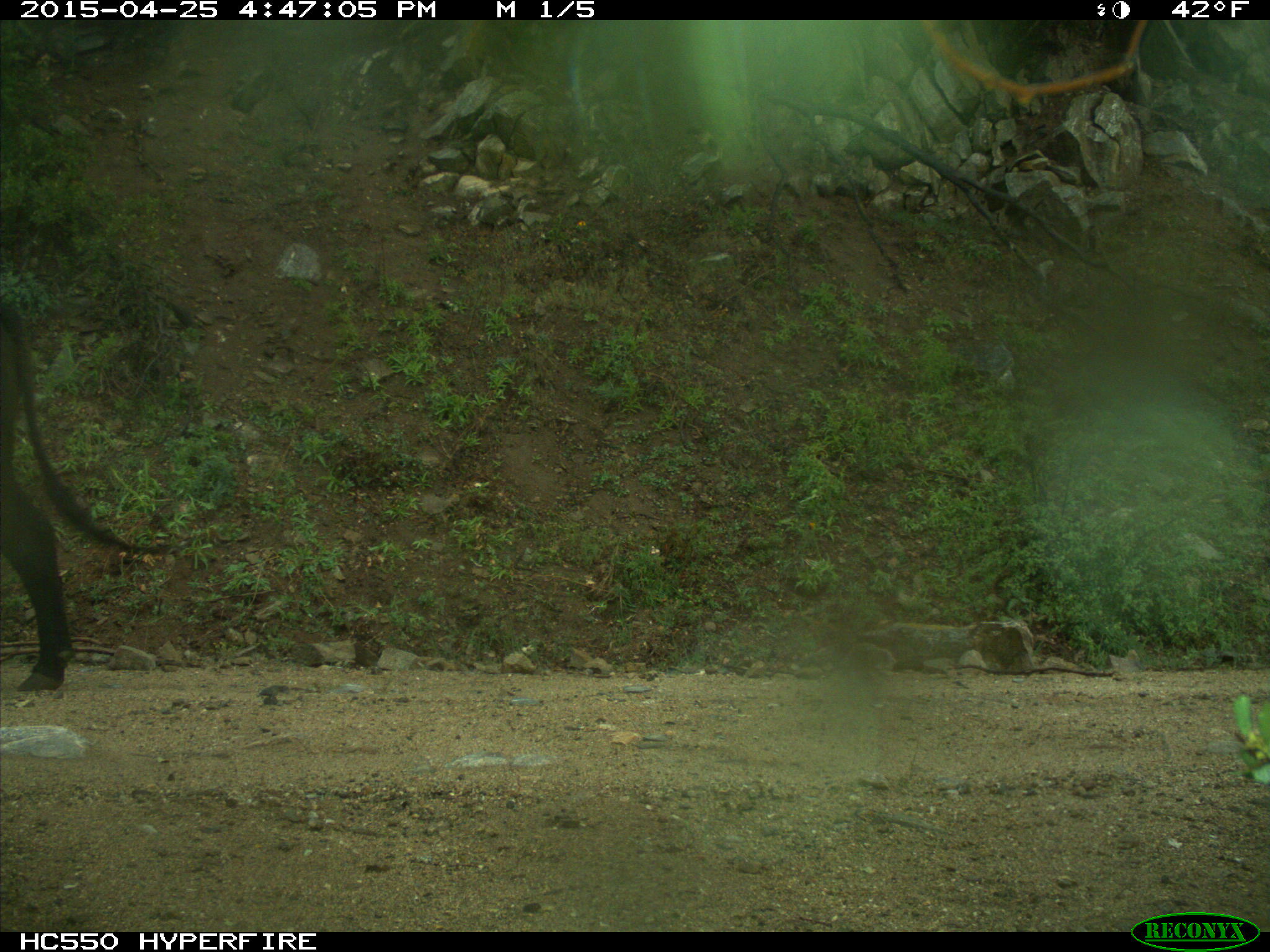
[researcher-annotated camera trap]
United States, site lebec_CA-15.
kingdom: Animalia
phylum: Chordata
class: Mammalia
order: Artiodactyla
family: Bovidae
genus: Bos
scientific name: Bos taurus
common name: domestic cow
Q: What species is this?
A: Bos taurus (domestic cow).